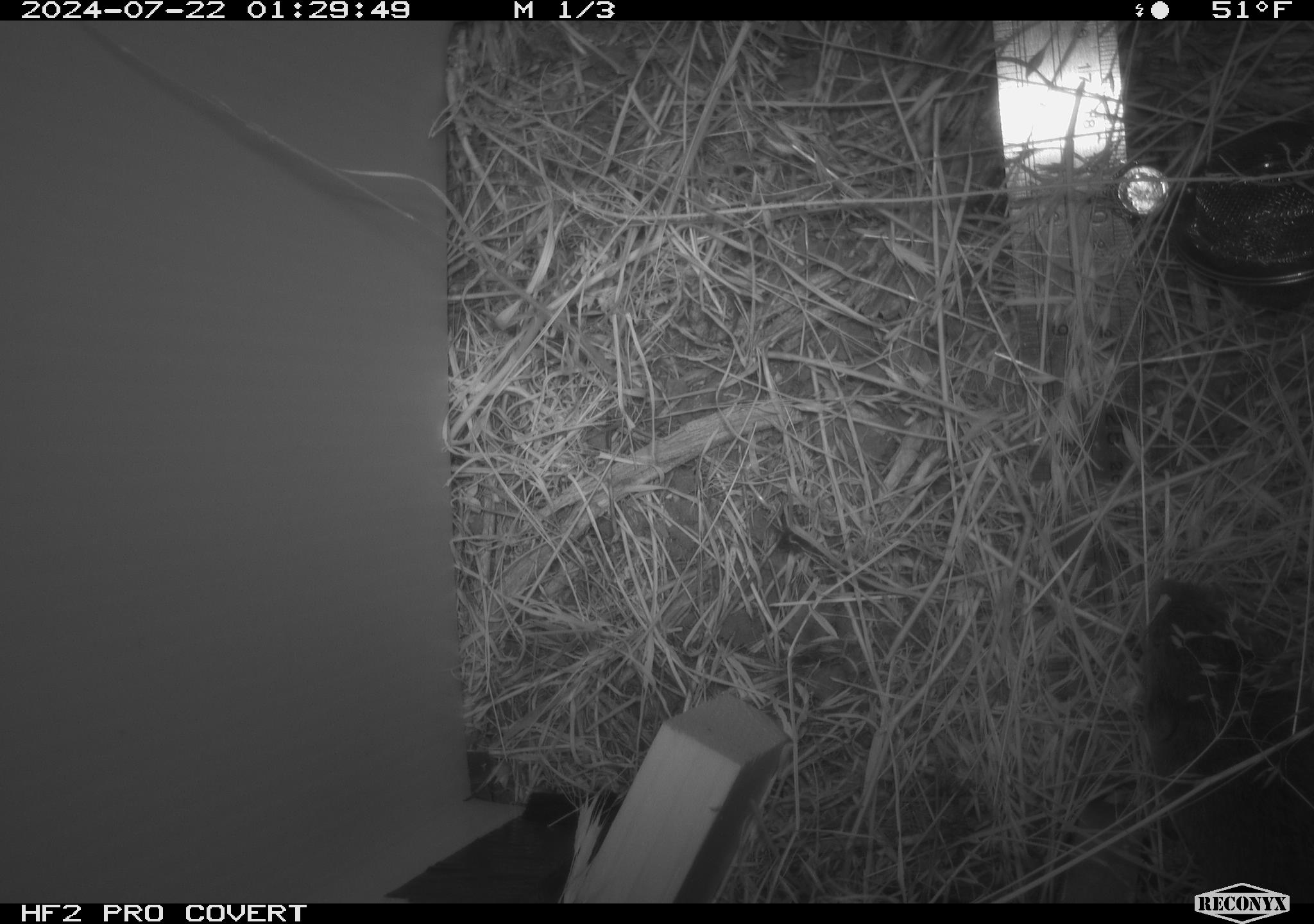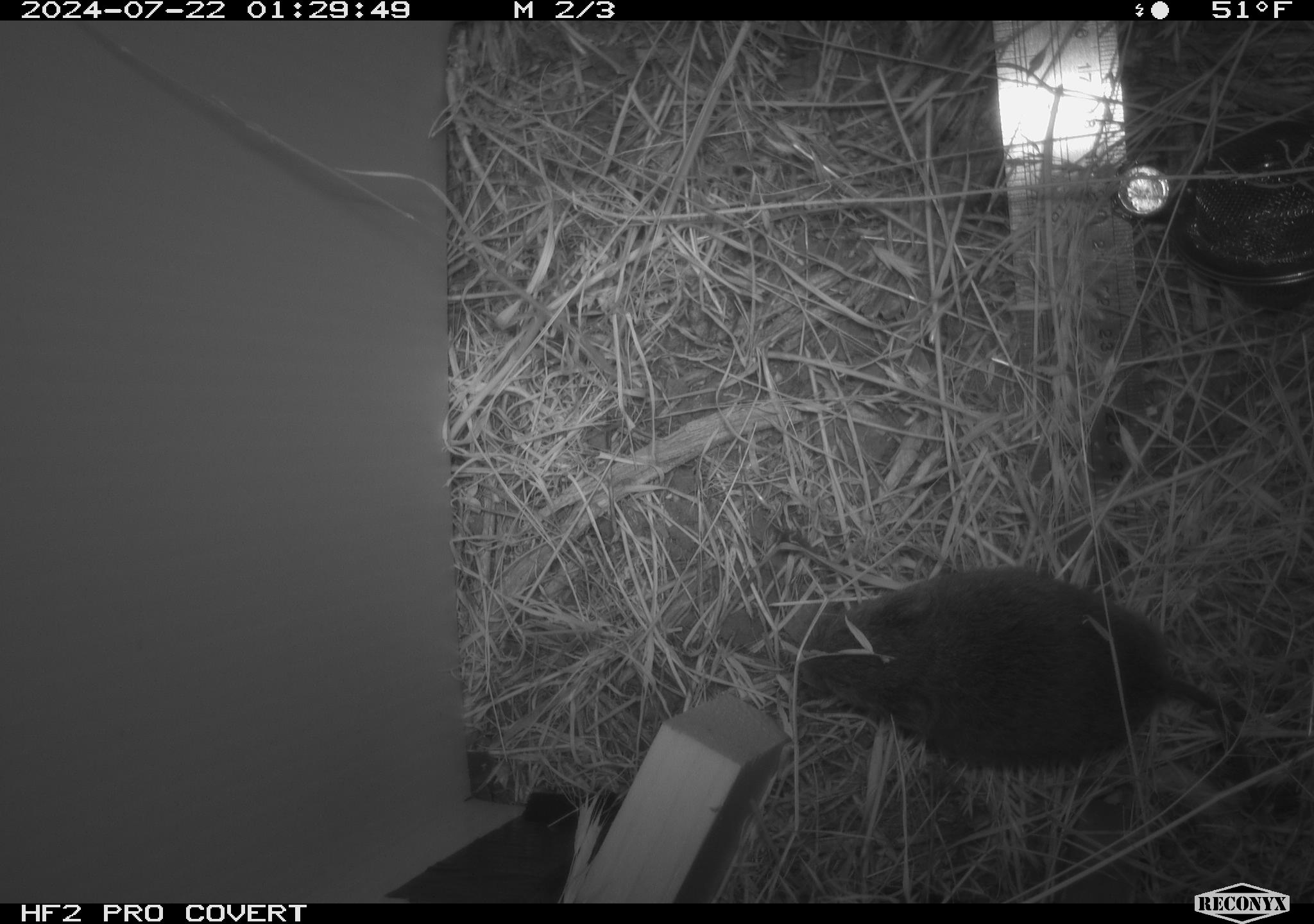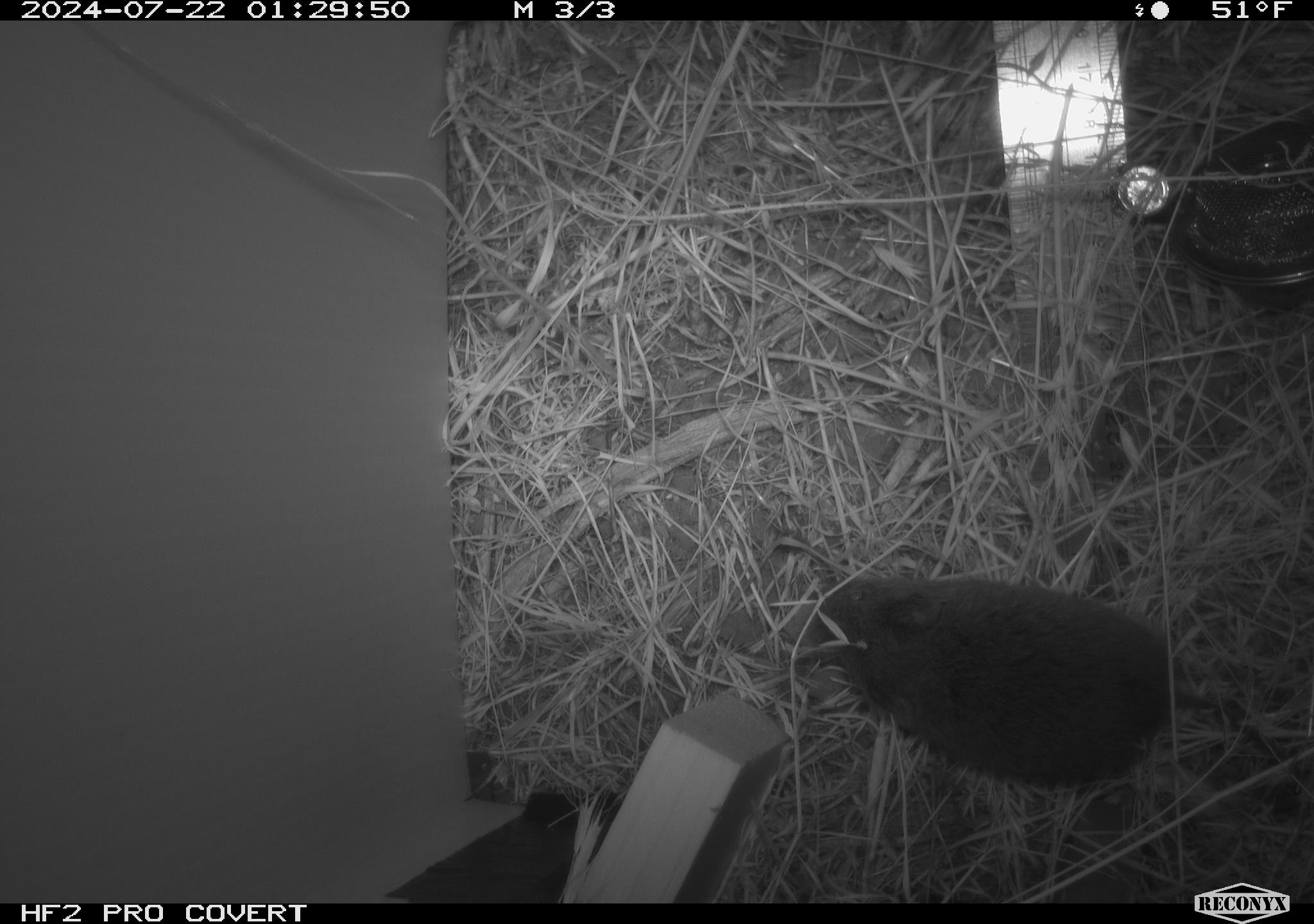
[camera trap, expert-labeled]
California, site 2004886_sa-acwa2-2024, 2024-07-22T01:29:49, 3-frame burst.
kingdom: Animalia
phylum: Chordata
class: Mammalia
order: Rodentia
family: Cricetidae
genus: Microtus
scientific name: Microtus californicus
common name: california vole